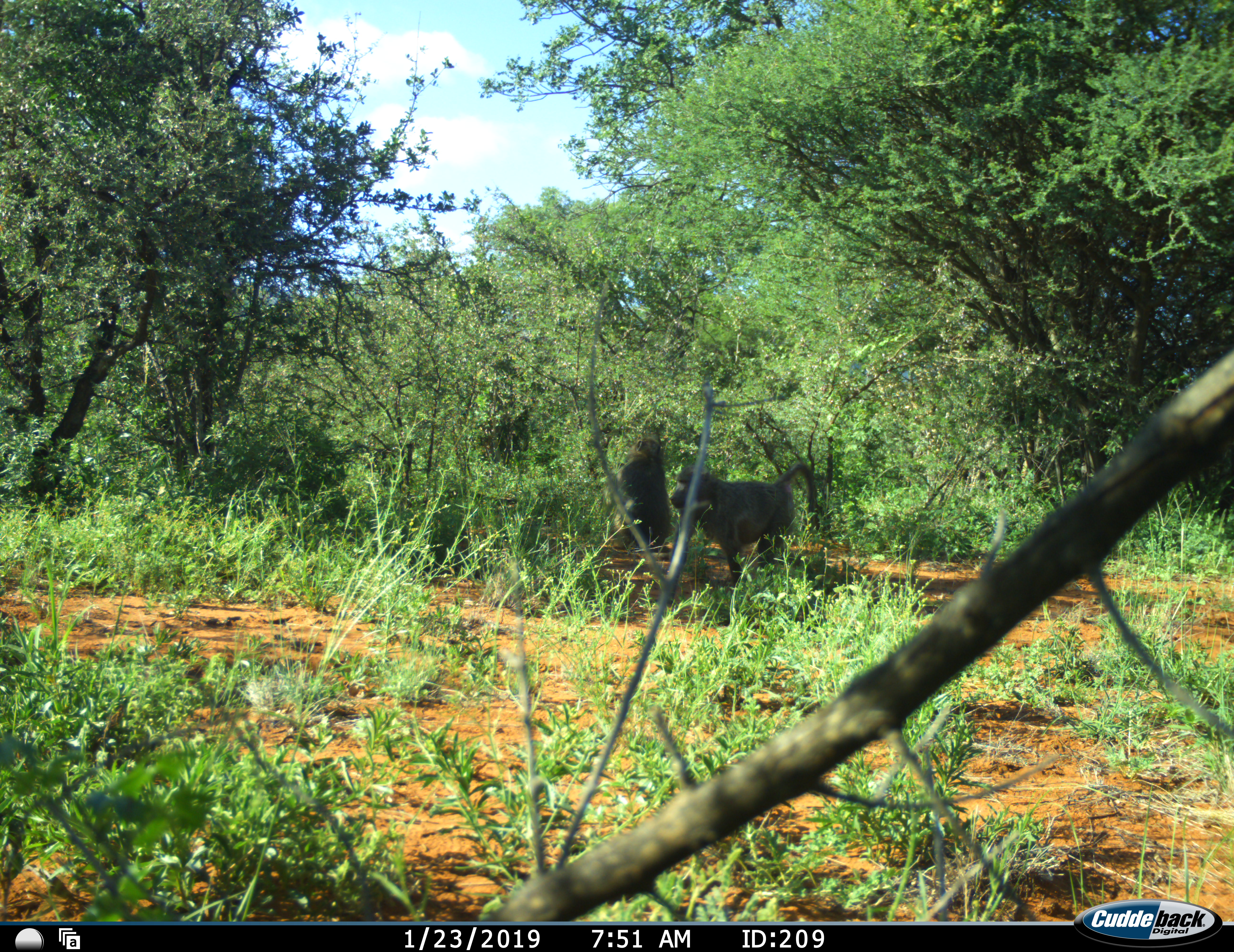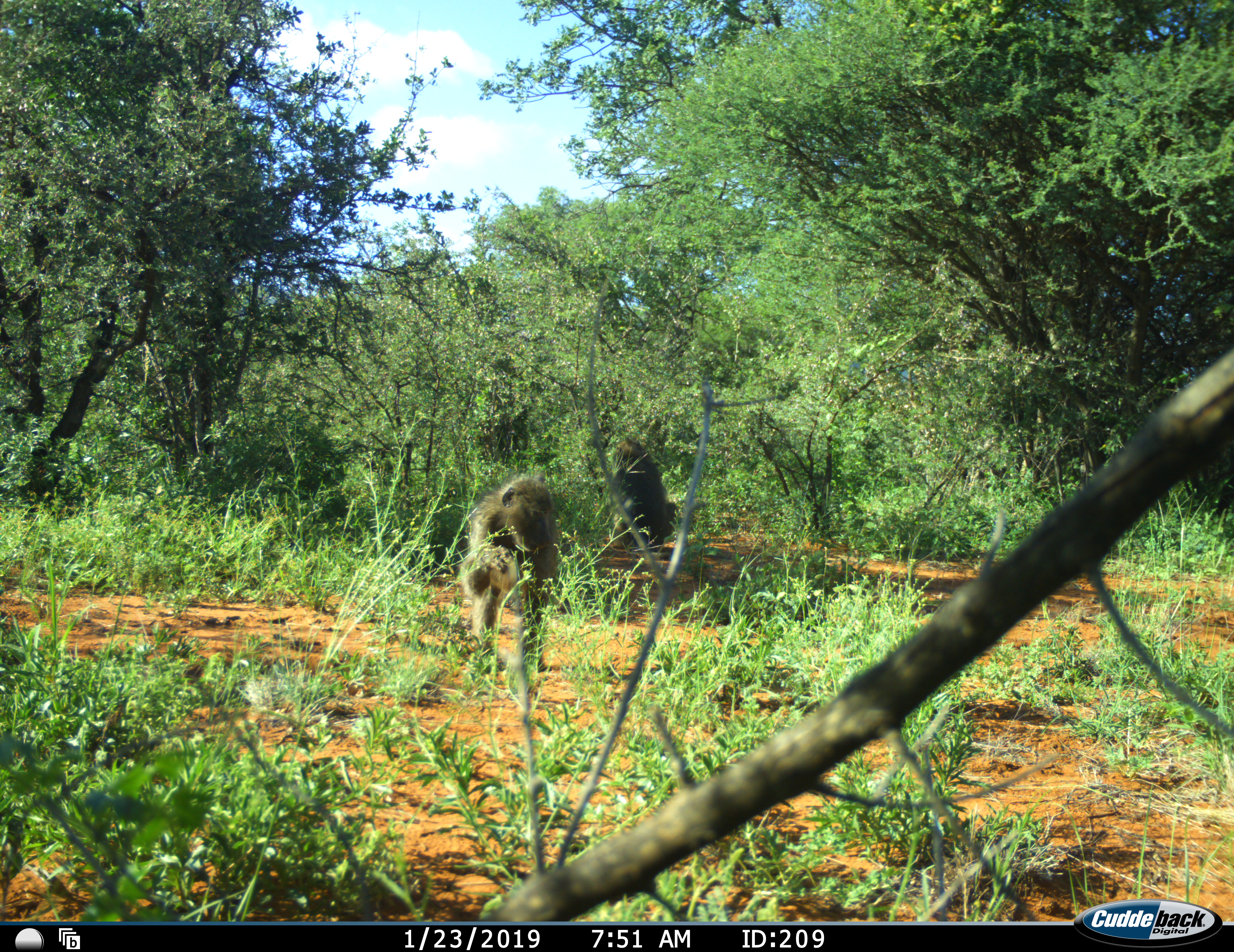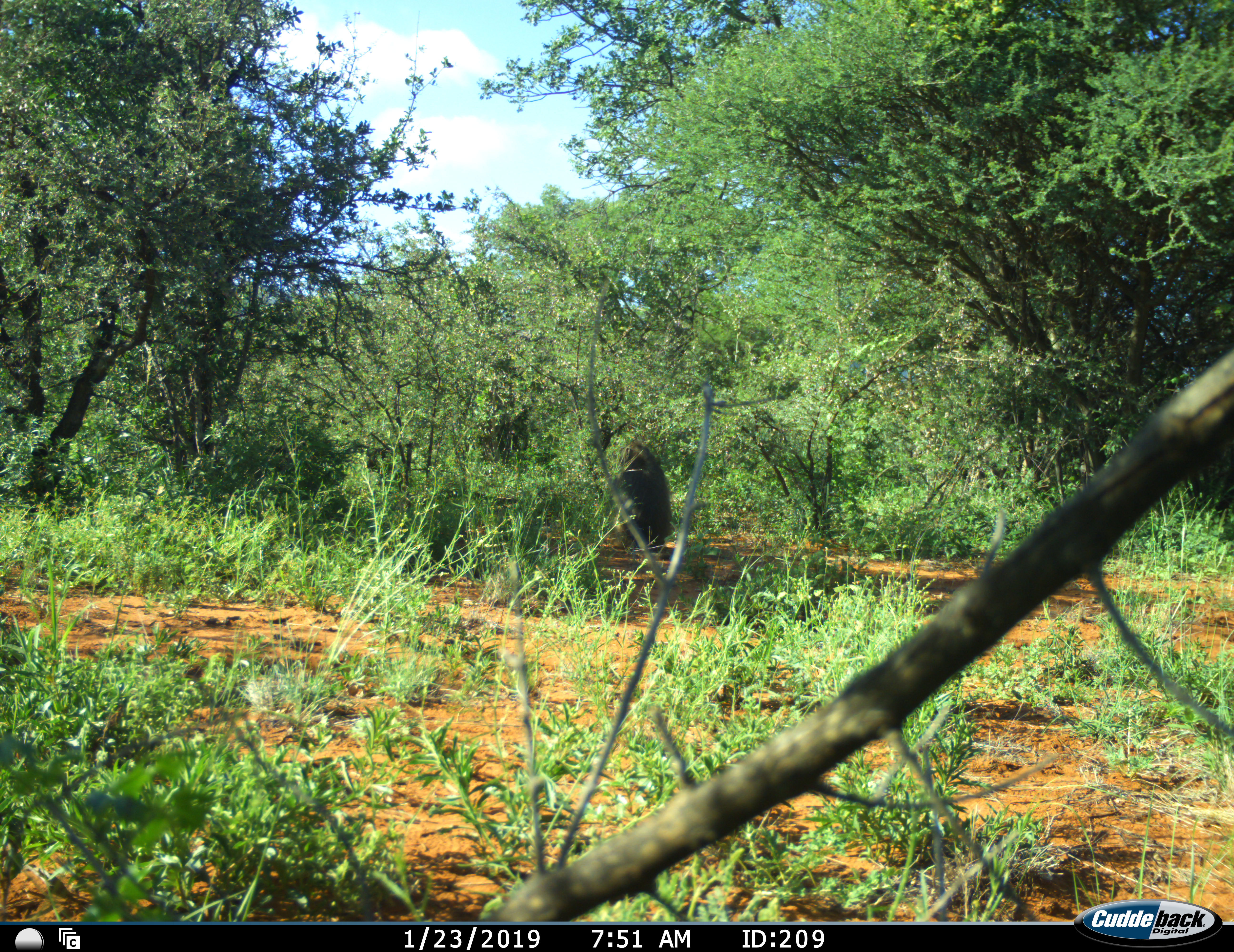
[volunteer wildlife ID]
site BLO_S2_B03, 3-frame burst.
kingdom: Animalia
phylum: Chordata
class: Mammalia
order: Primates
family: Cercopithecidae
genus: Papio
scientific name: Papio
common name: baboon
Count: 2.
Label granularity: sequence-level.